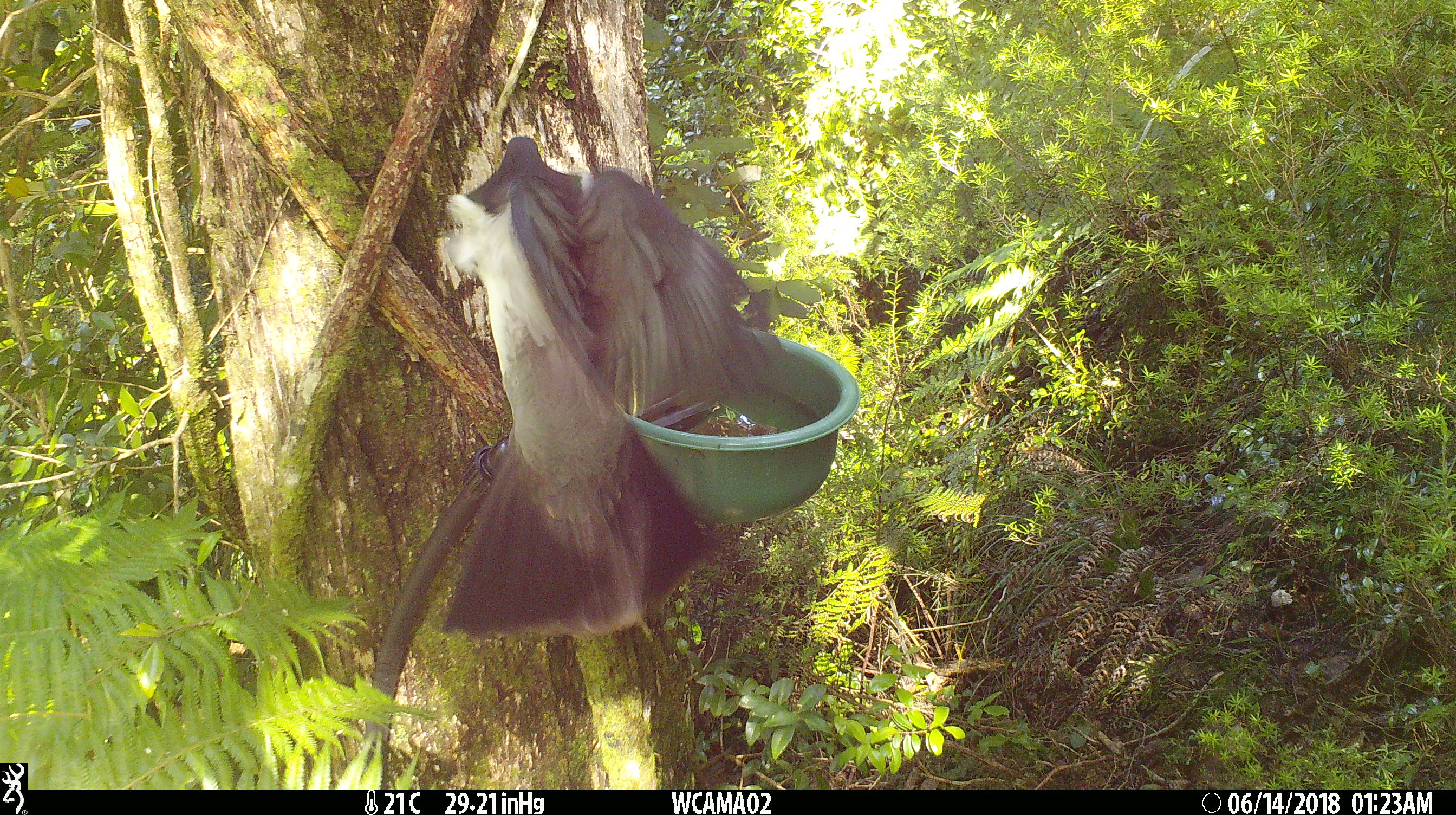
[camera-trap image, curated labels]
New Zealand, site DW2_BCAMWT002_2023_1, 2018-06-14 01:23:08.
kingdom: Animalia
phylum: Chordata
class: Aves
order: Columbiformes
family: Columbidae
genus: Hemiphaga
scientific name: Hemiphaga novaeseelandiae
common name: new zealand pigeon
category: kereru